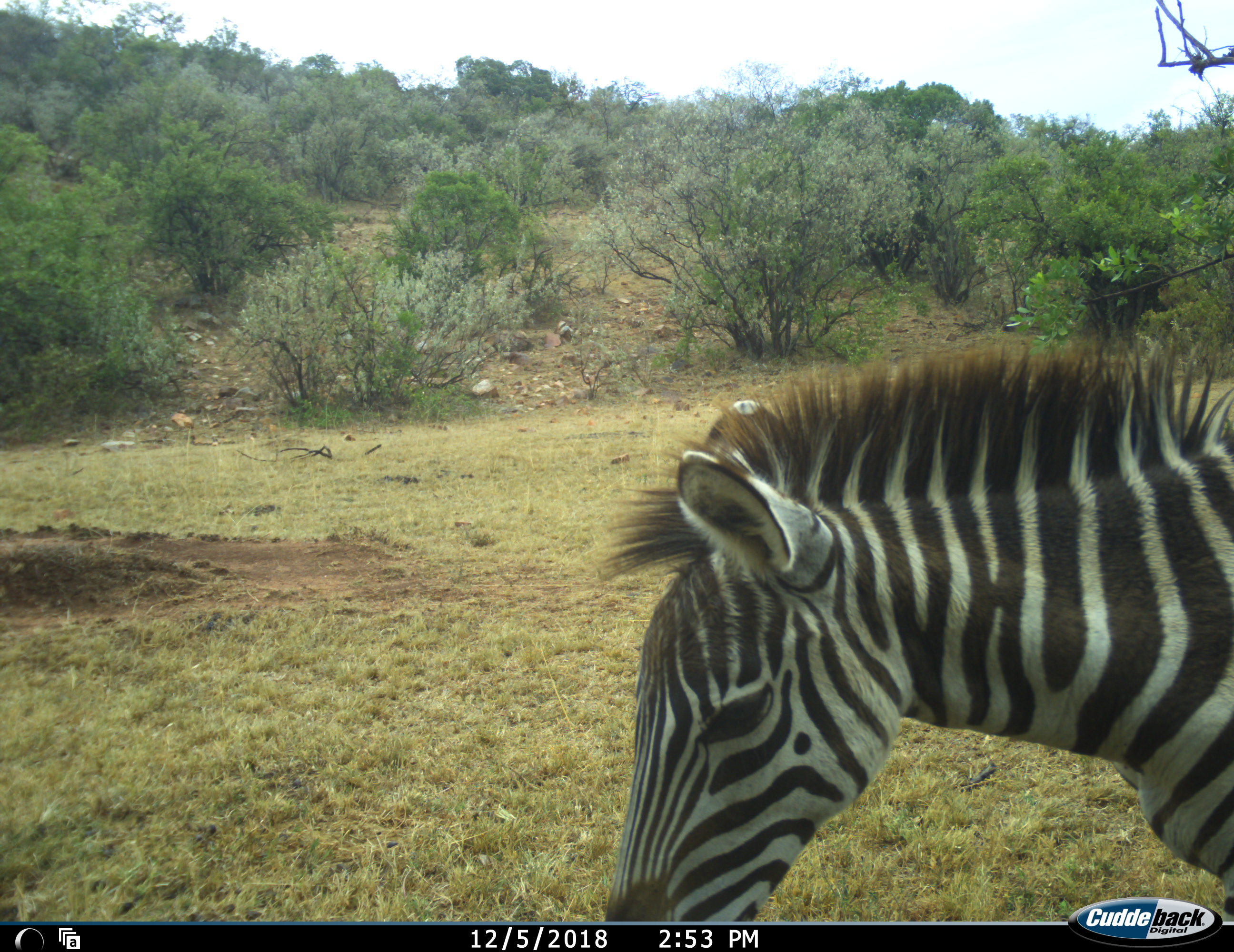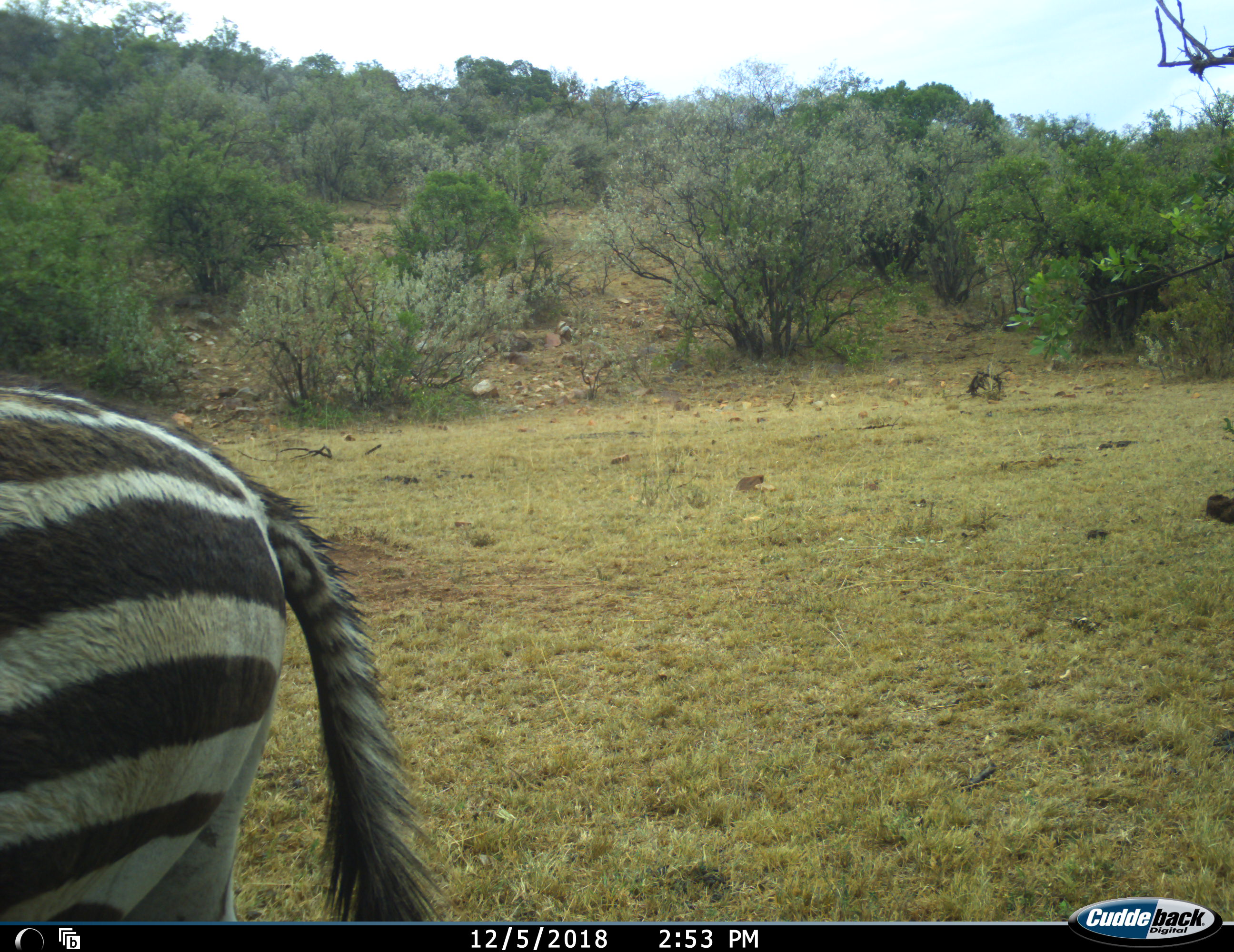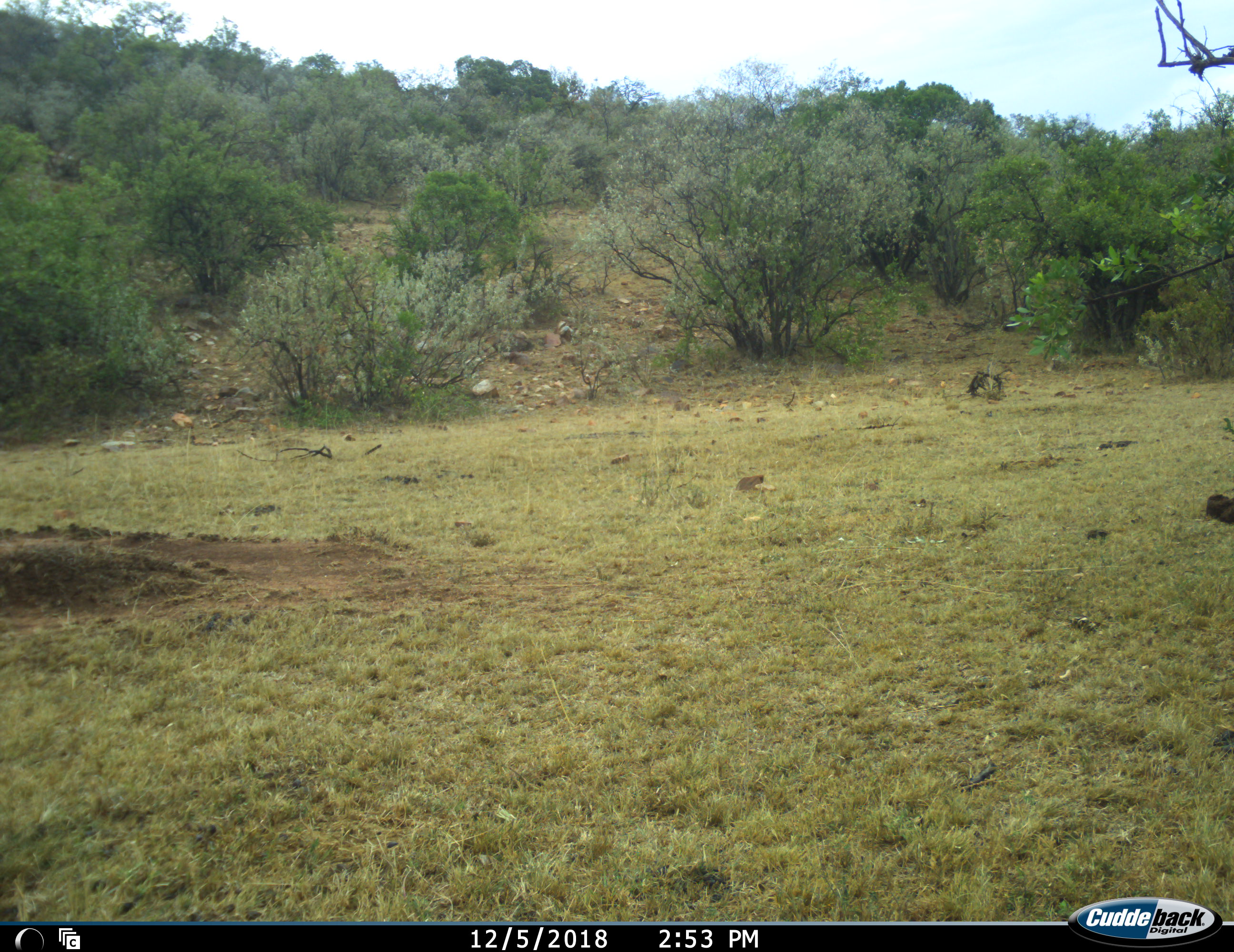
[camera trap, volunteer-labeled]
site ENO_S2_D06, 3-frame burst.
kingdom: Animalia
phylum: Chordata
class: Mammalia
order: Perissodactyla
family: Equidae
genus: Equus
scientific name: Equus quagga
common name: plains zebra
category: zebraplains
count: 1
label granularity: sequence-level